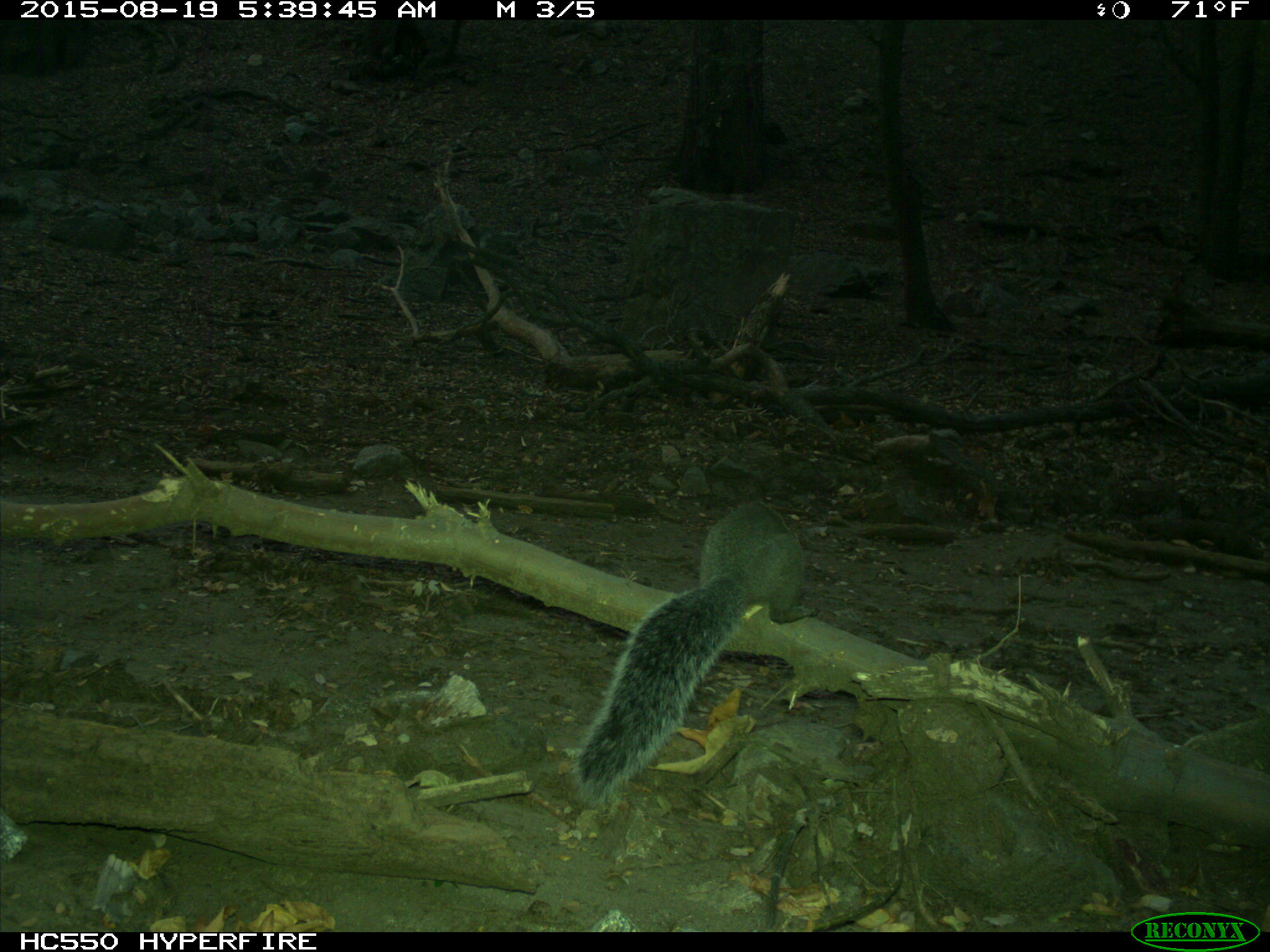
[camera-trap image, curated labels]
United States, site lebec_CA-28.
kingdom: Animalia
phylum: Chordata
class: Mammalia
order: Rodentia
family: Sciuridae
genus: Sciurus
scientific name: Sciurus carolinensis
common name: eastern gray squirrel